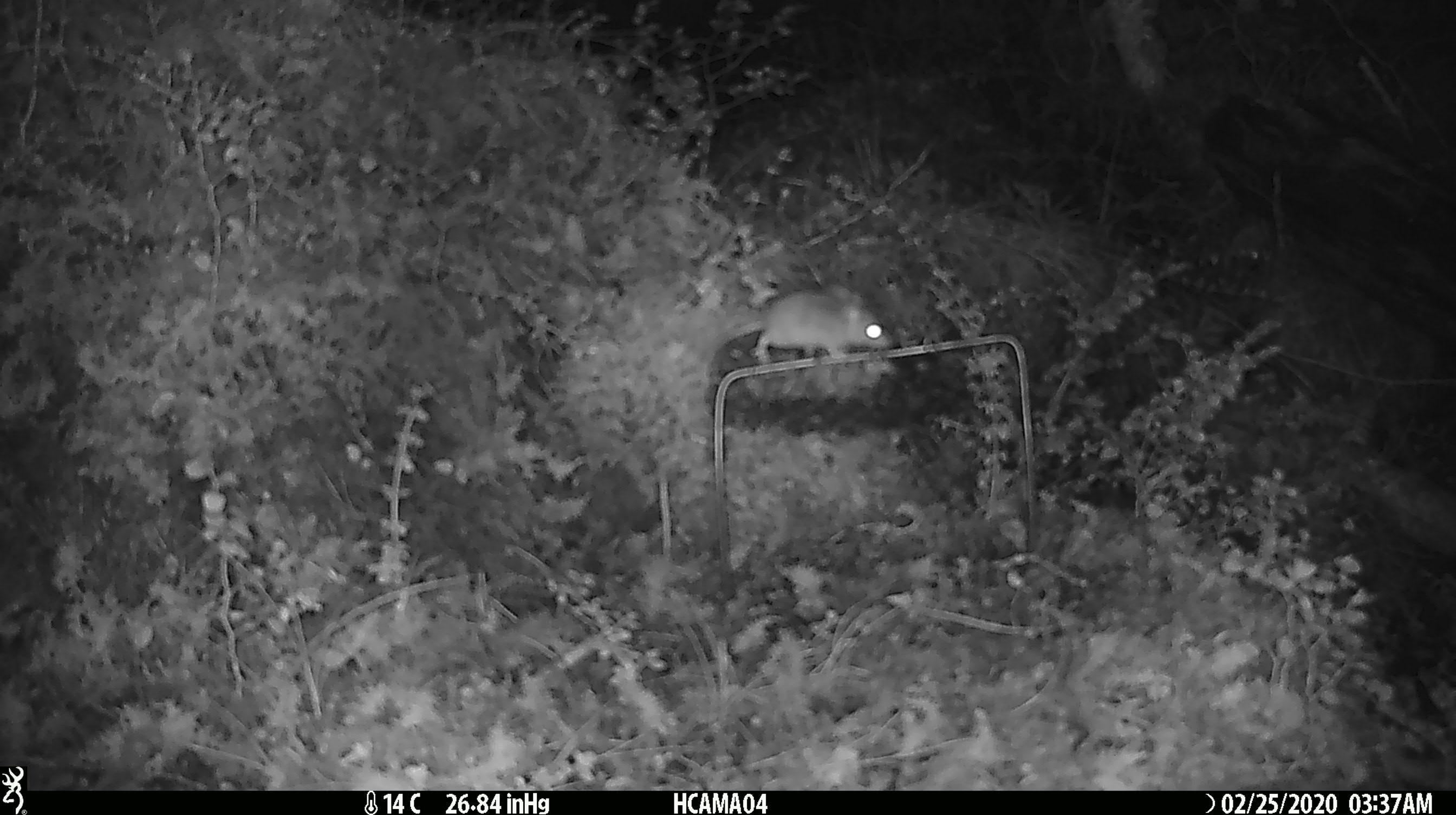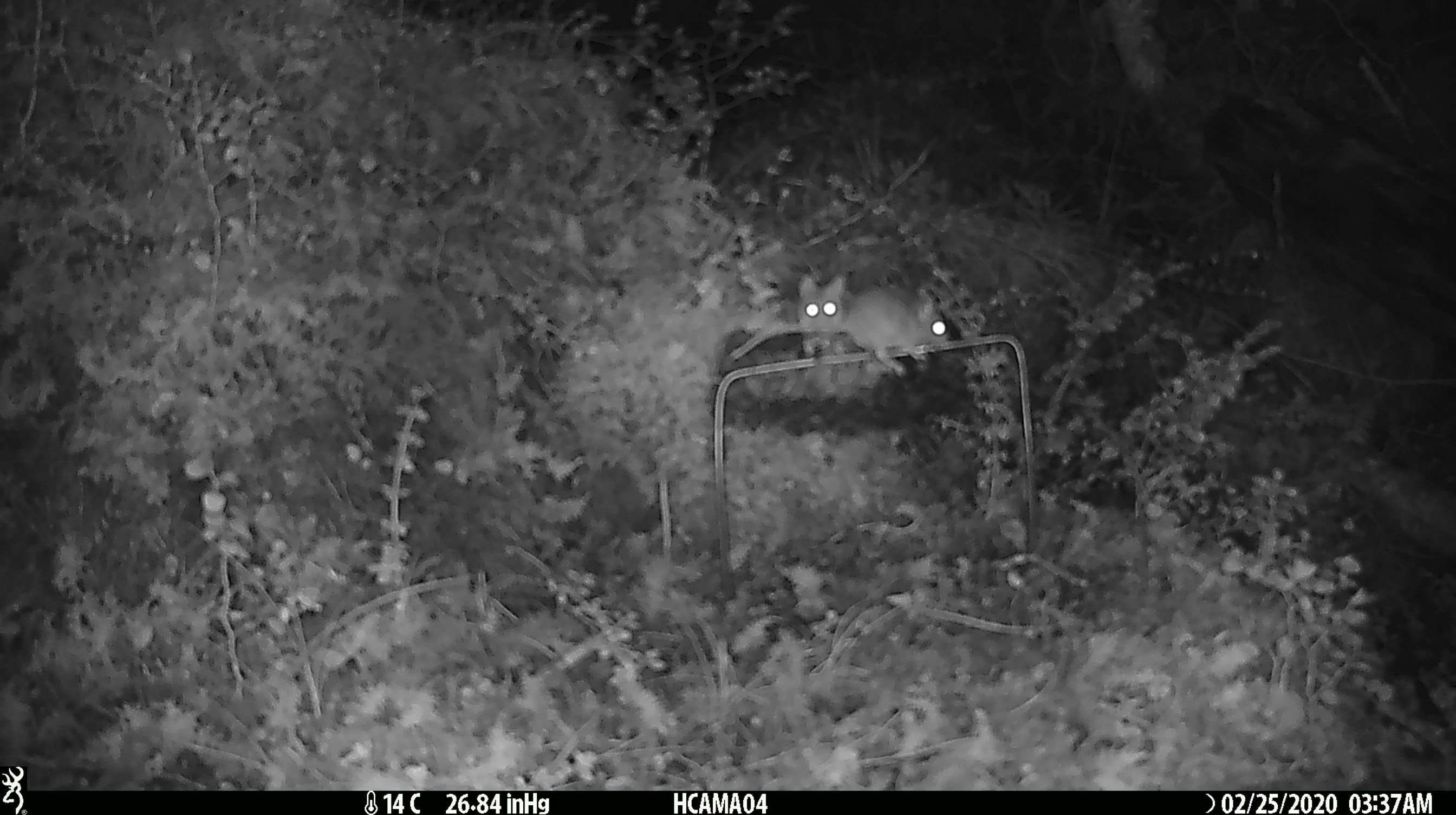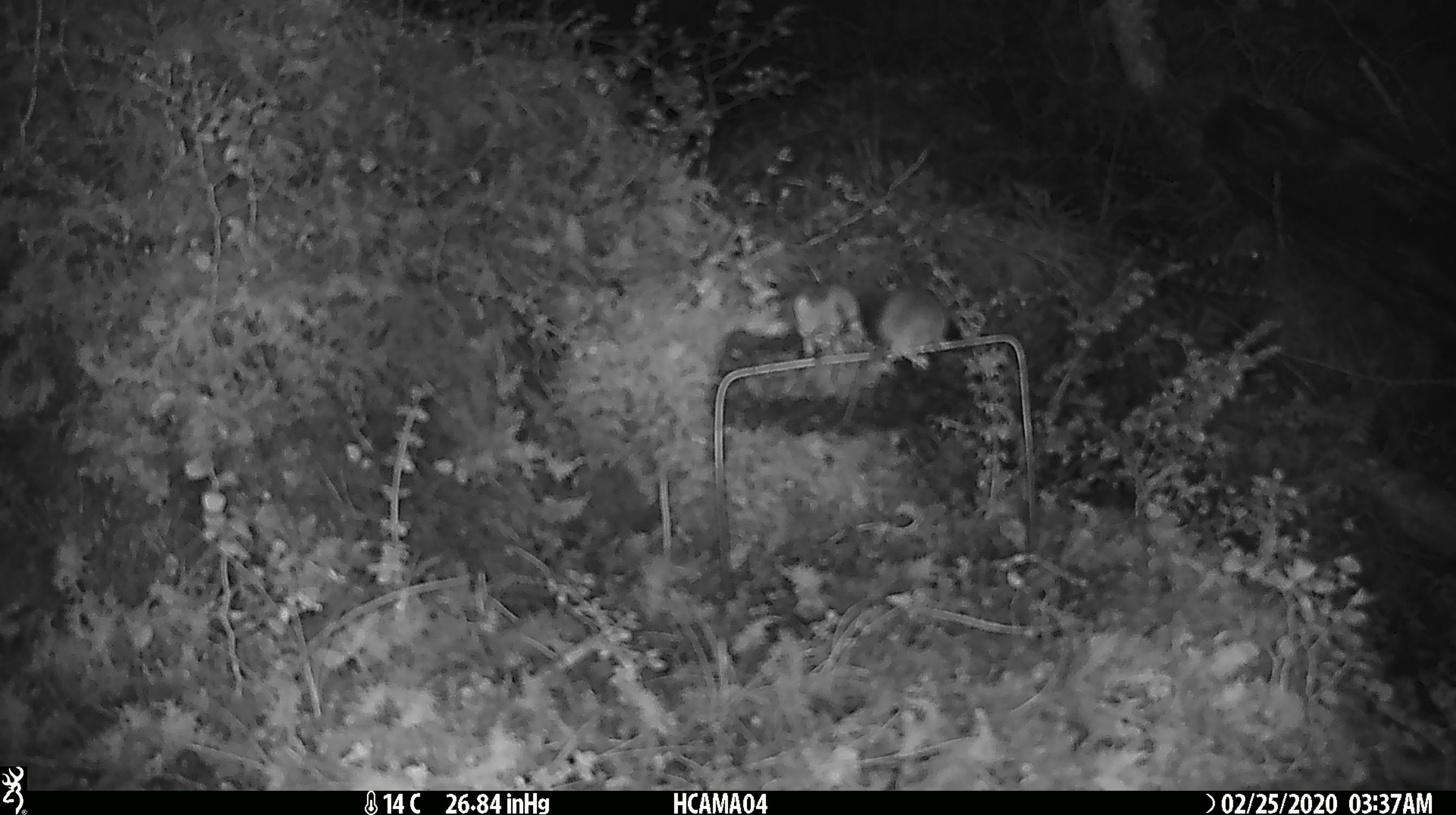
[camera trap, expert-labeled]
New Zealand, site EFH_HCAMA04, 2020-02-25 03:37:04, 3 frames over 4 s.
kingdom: Animalia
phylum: Chordata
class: Mammalia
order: Rodentia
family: Muridae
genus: Mus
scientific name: Mus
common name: mouse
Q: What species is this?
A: Mouse (Mus).